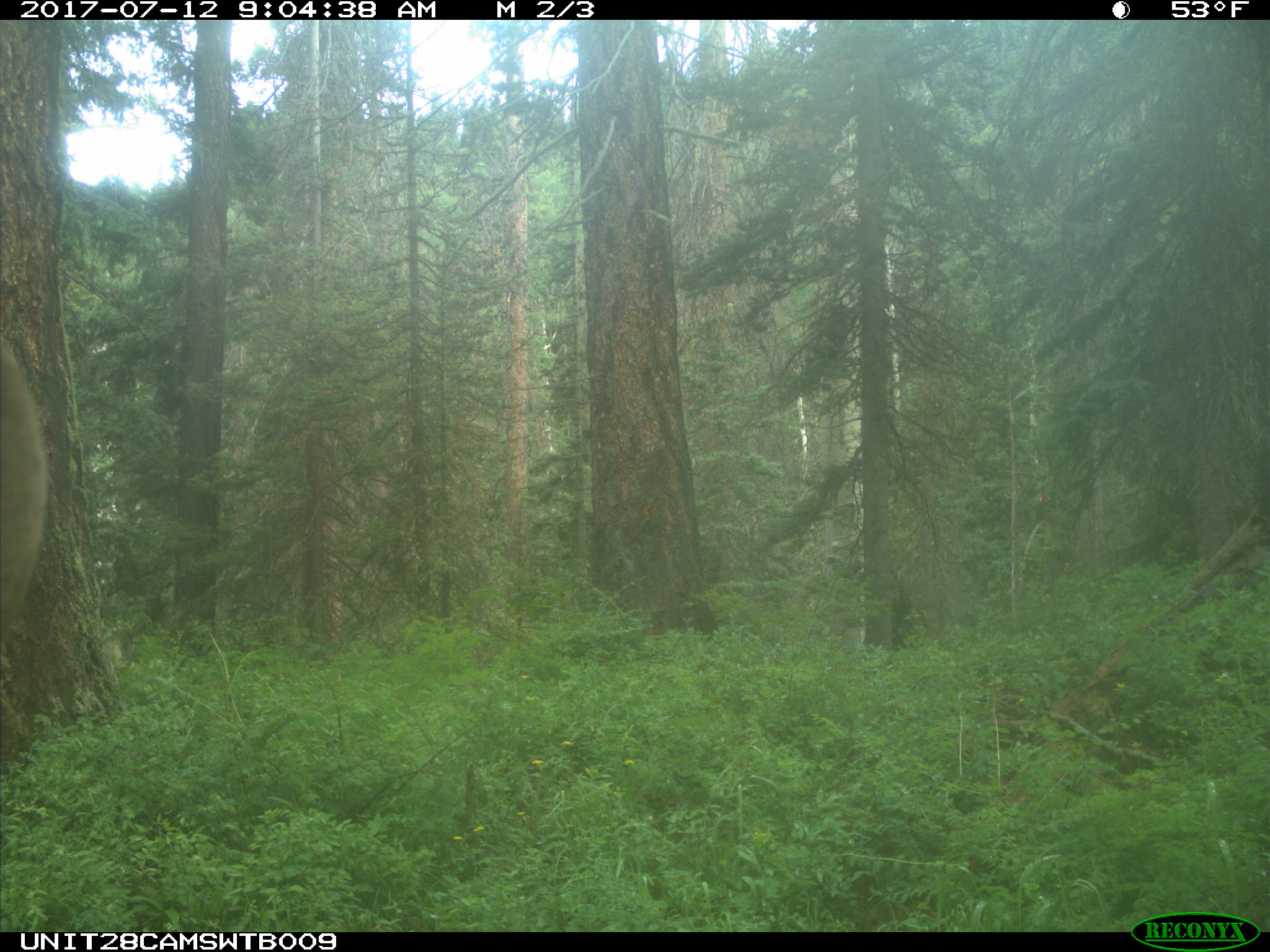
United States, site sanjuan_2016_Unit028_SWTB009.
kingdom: Animalia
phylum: Chordata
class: Mammalia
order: Artiodactyla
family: Cervidae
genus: Cervus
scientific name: Cervus elaphus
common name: red deer